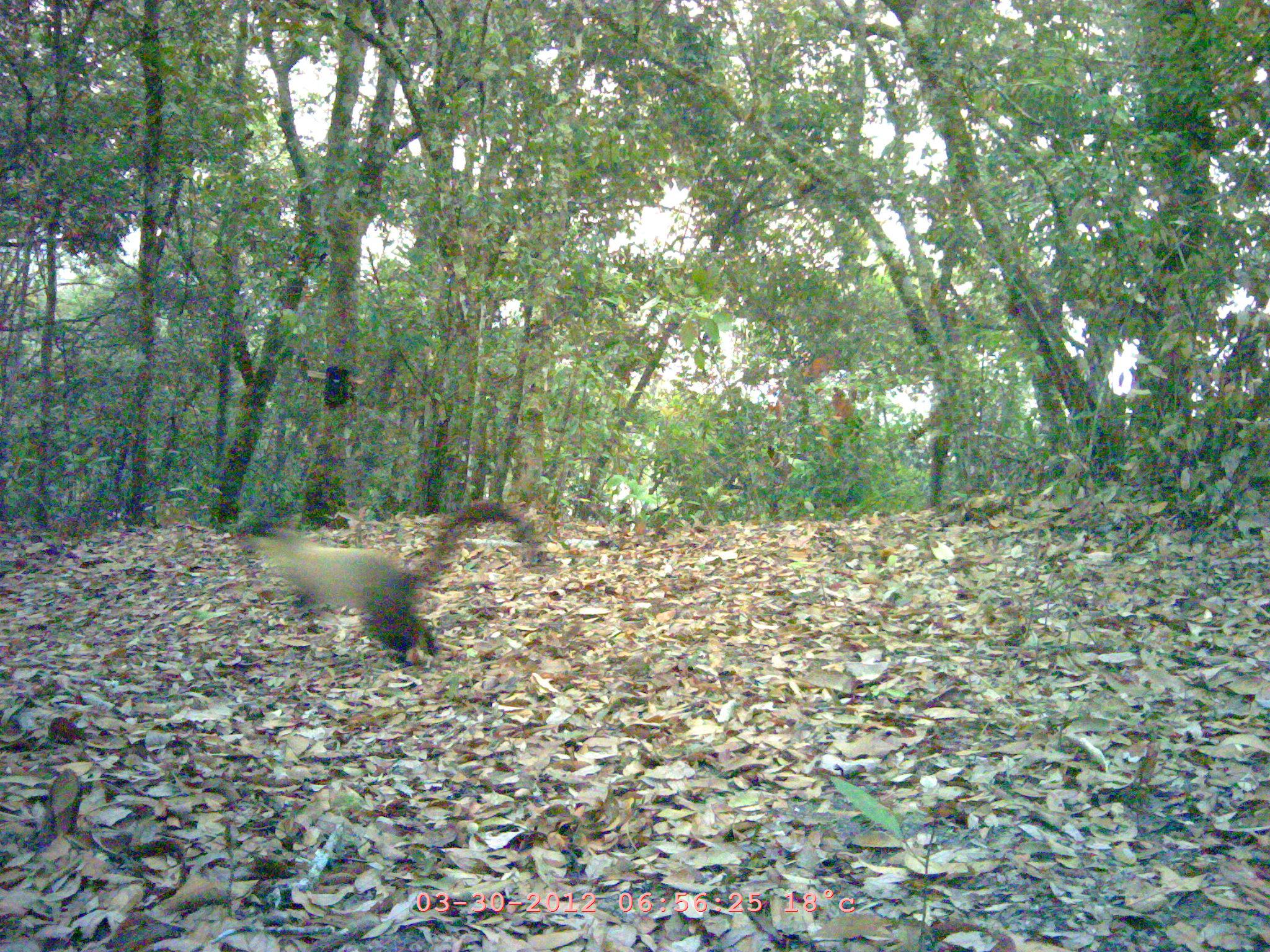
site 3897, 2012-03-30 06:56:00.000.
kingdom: Animalia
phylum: Chordata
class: Mammalia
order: Carnivora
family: Mustelidae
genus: Martes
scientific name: Martes flavigula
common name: yellow-throated marten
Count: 1.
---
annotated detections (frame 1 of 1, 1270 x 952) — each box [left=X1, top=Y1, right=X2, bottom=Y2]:
martes flavigula: [left=230, top=496, right=535, bottom=663]